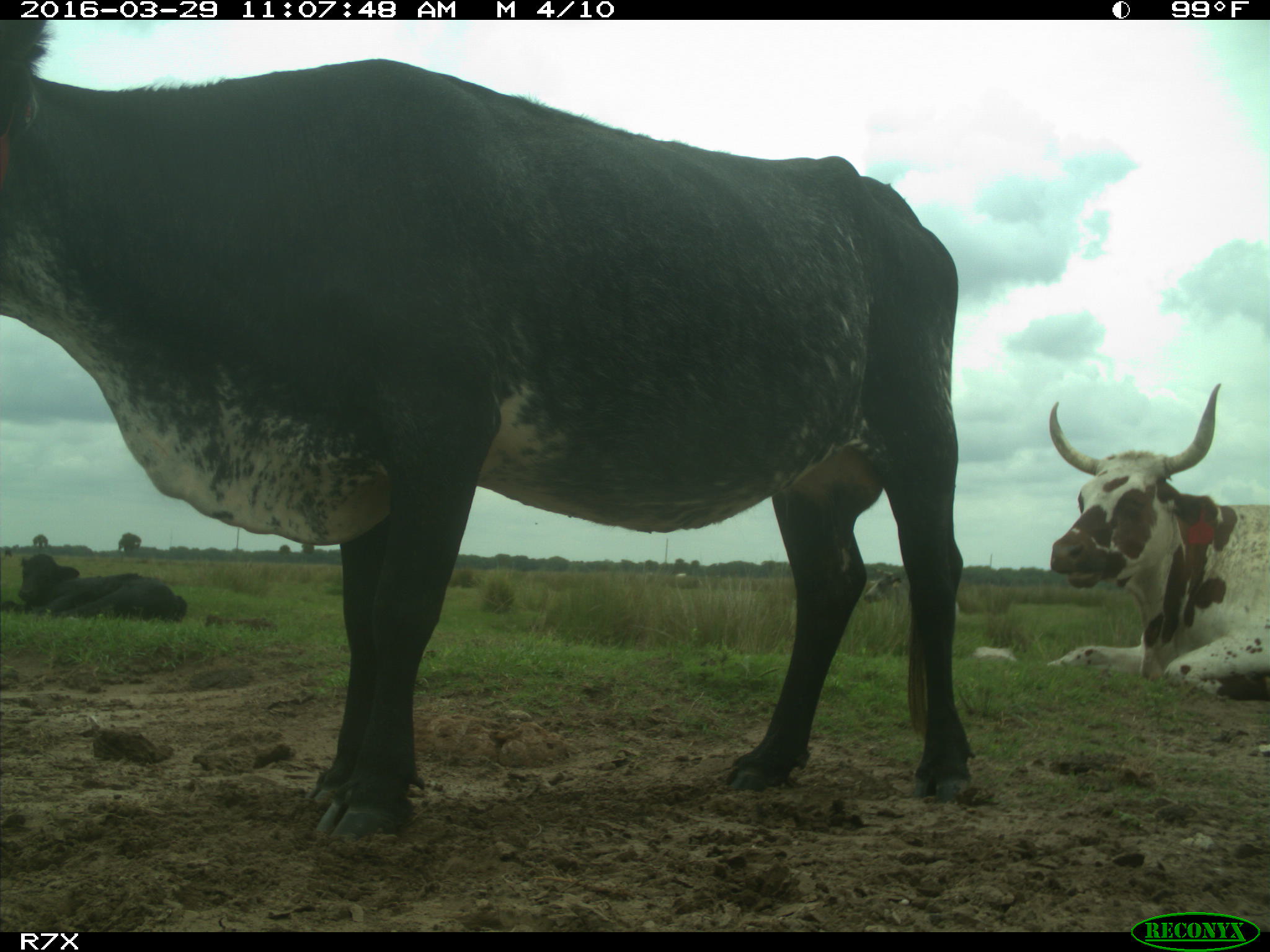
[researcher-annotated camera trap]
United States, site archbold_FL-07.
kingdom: Animalia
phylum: Chordata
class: Mammalia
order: Artiodactyla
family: Bovidae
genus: Bos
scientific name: Bos taurus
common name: domestic cow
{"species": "Bos taurus (domestic cow)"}